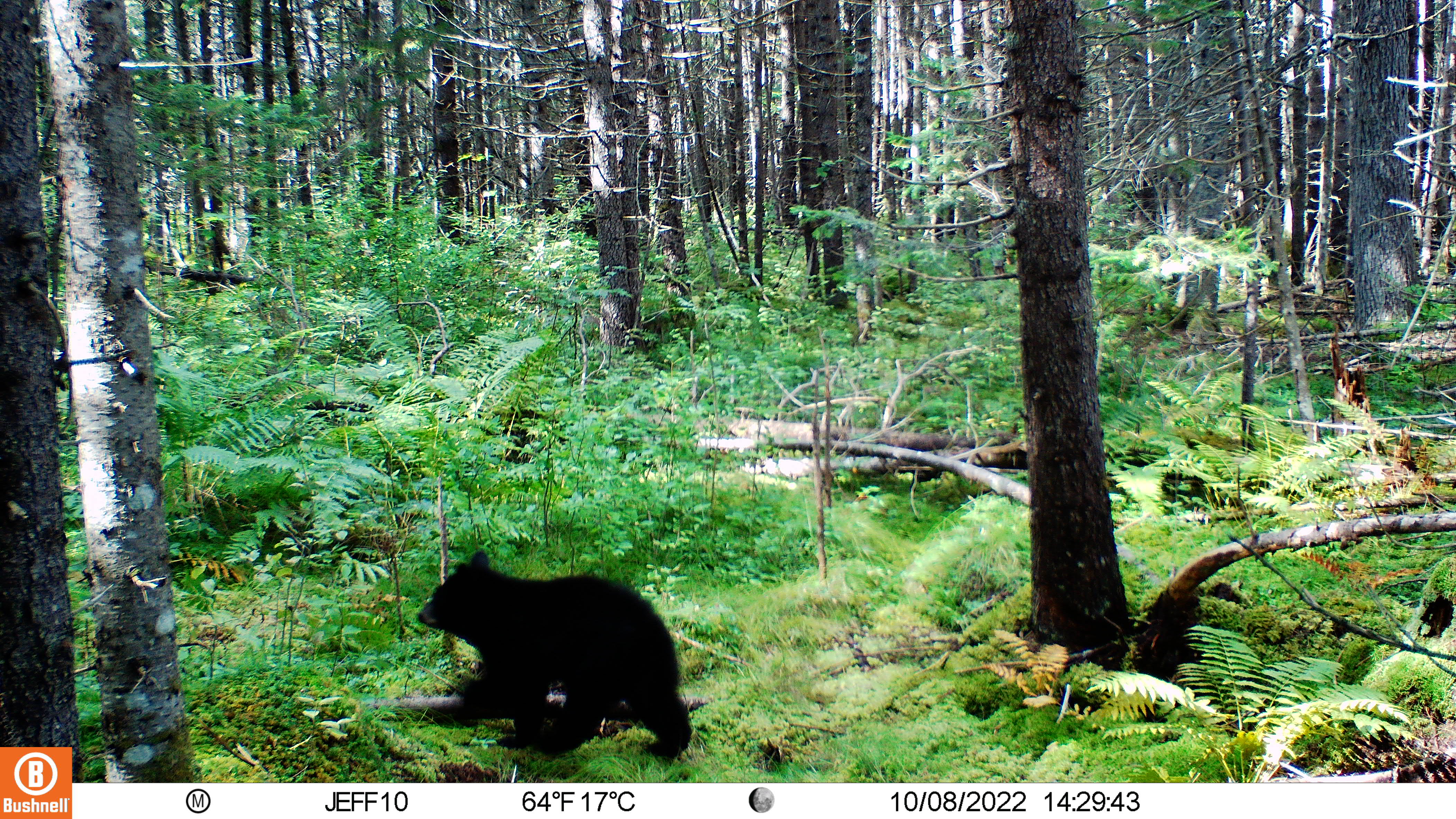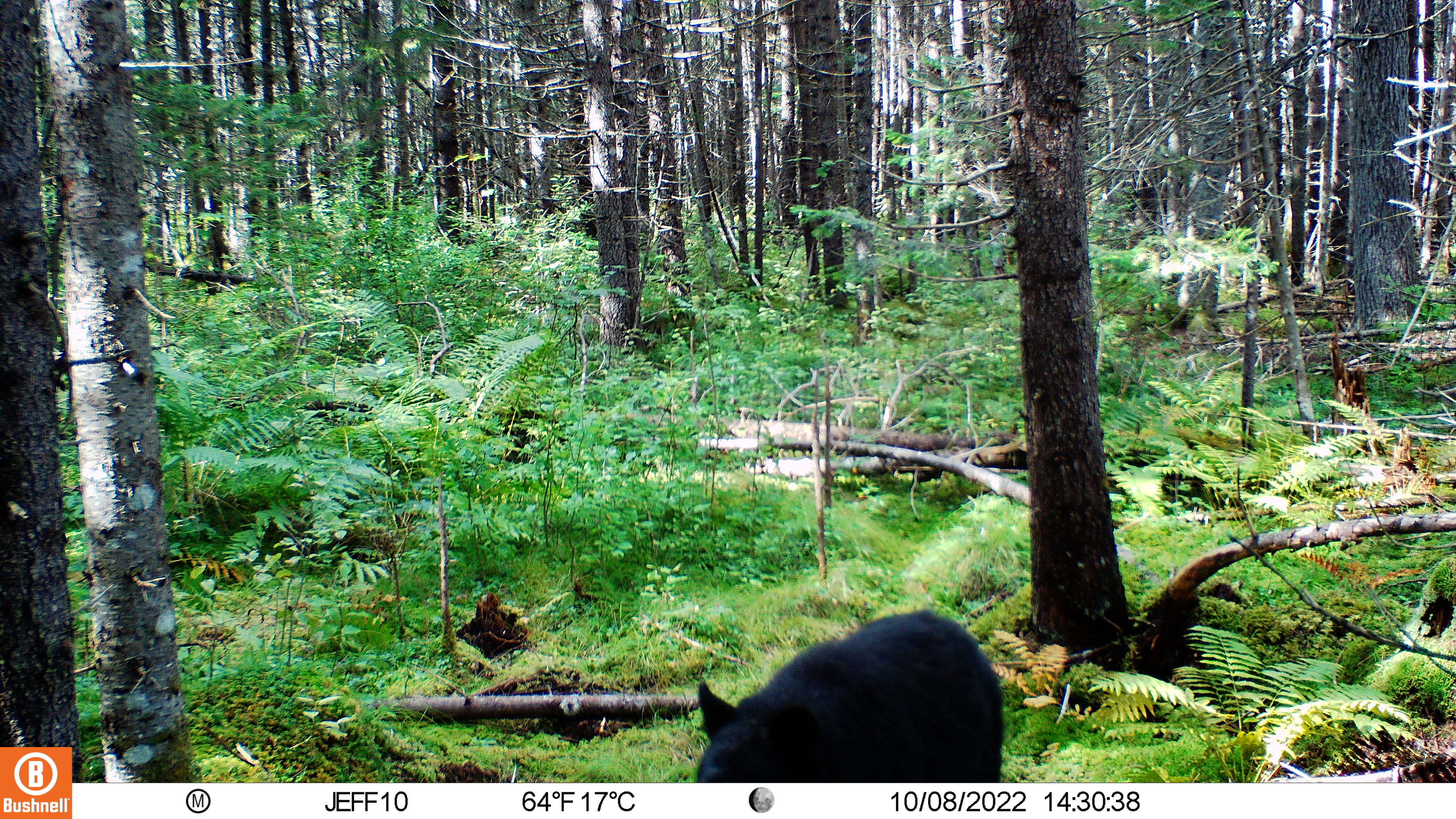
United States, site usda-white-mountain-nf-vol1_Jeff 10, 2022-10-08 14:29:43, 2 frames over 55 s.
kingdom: Animalia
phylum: Chordata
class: Mammalia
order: Carnivora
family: Ursidae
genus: Ursus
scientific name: Ursus americanus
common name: black bear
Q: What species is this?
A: Black bear (Ursus americanus).